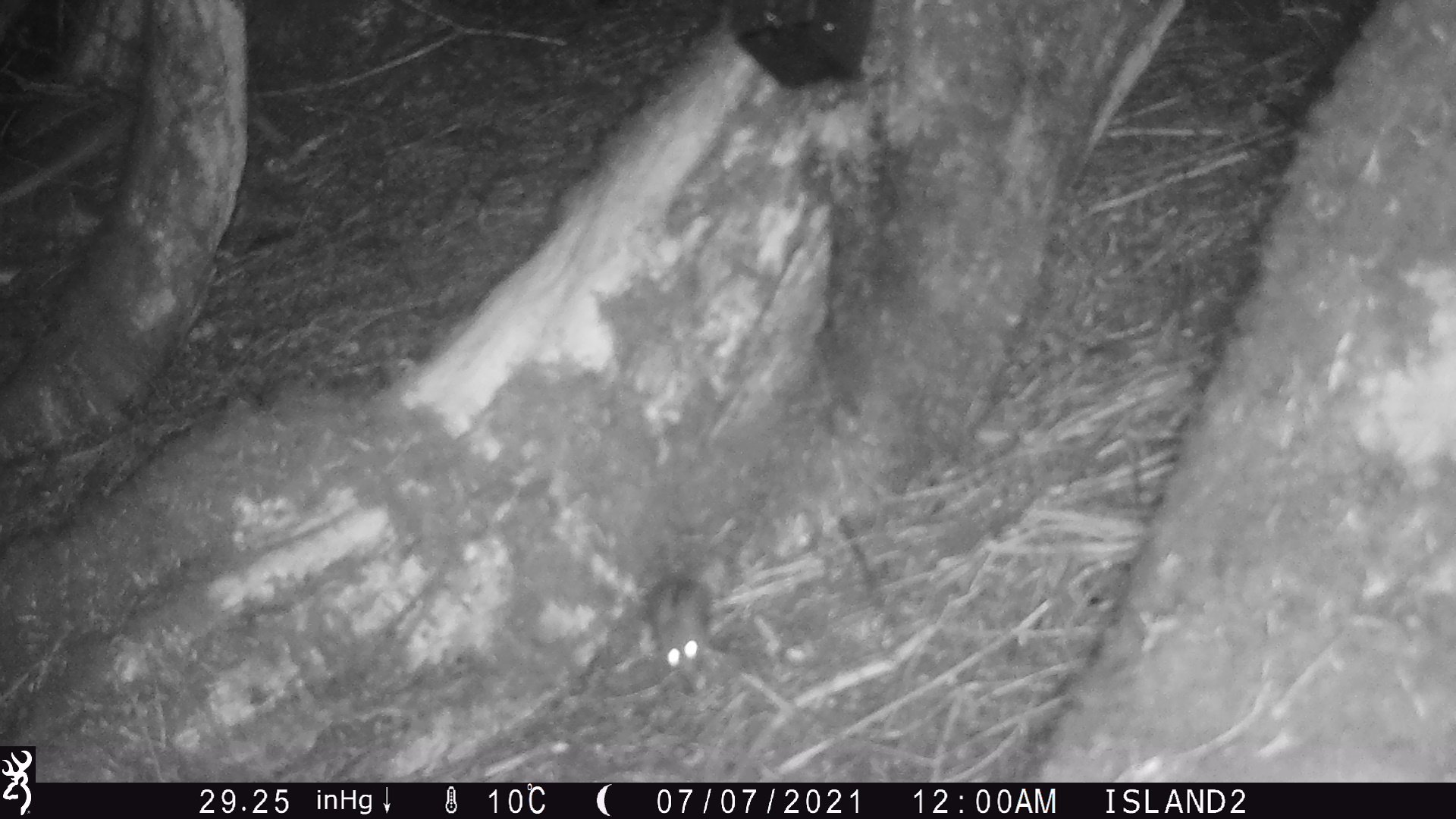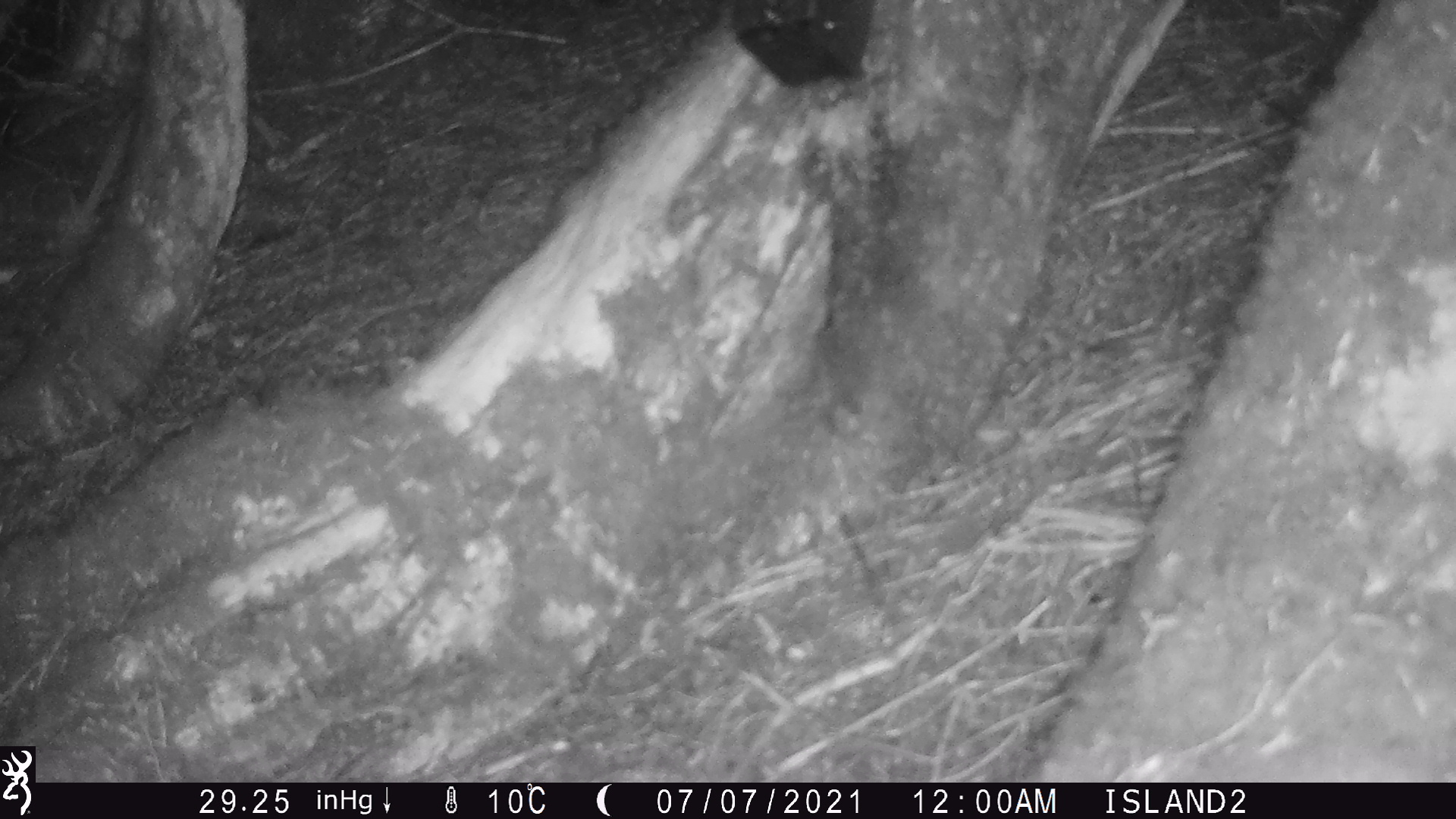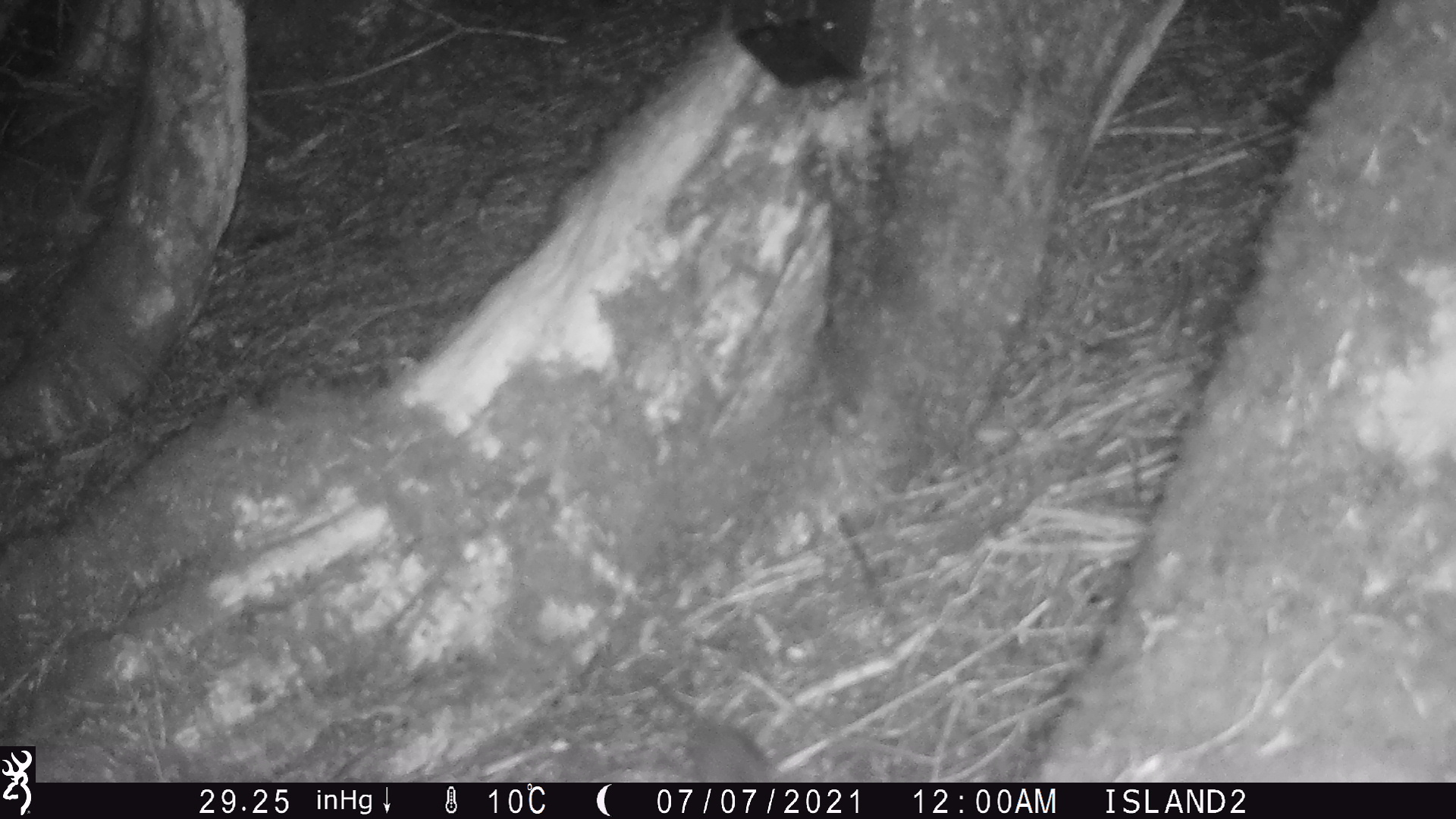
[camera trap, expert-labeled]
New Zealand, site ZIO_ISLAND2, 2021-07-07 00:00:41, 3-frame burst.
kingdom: Animalia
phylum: Chordata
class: Mammalia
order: Rodentia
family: Muridae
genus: Rattus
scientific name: Rattus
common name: rat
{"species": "rat (Rattus)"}